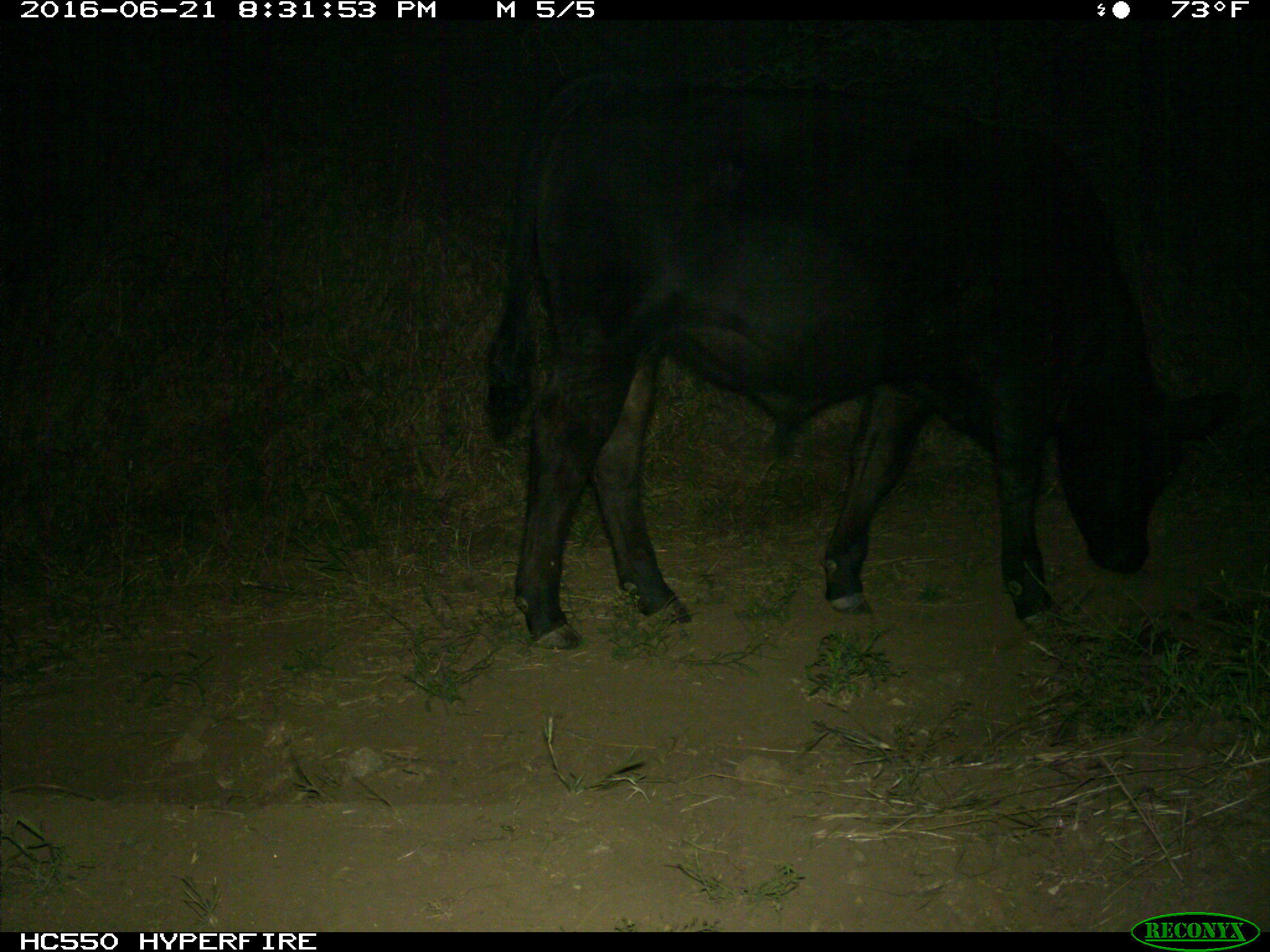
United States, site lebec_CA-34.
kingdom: Animalia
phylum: Chordata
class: Mammalia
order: Artiodactyla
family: Bovidae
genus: Bos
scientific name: Bos taurus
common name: domestic cow